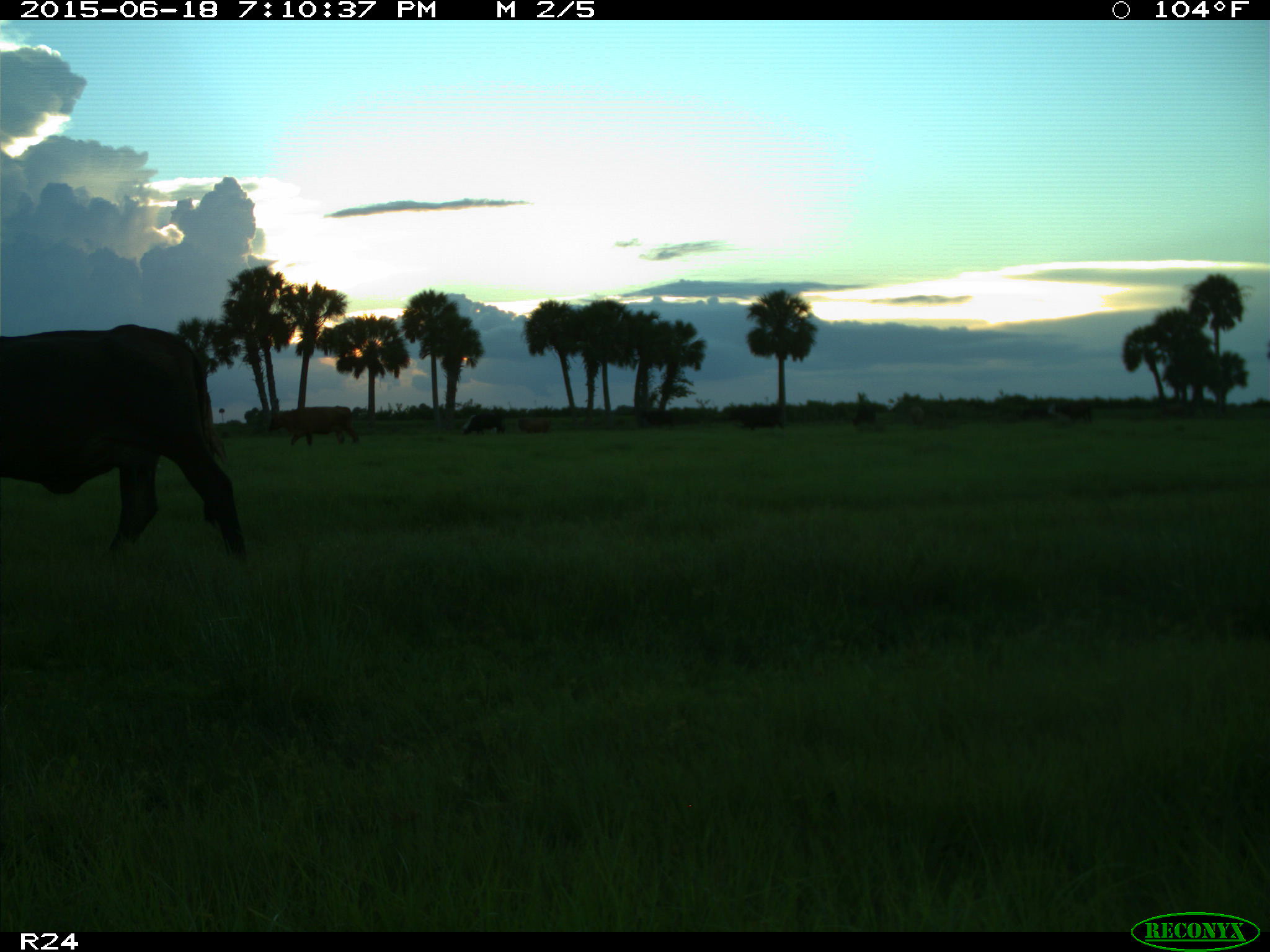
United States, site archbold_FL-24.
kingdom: Animalia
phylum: Chordata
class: Mammalia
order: Artiodactyla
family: Bovidae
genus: Bos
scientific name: Bos taurus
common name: domestic cow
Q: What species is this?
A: Bos taurus (domestic cow).